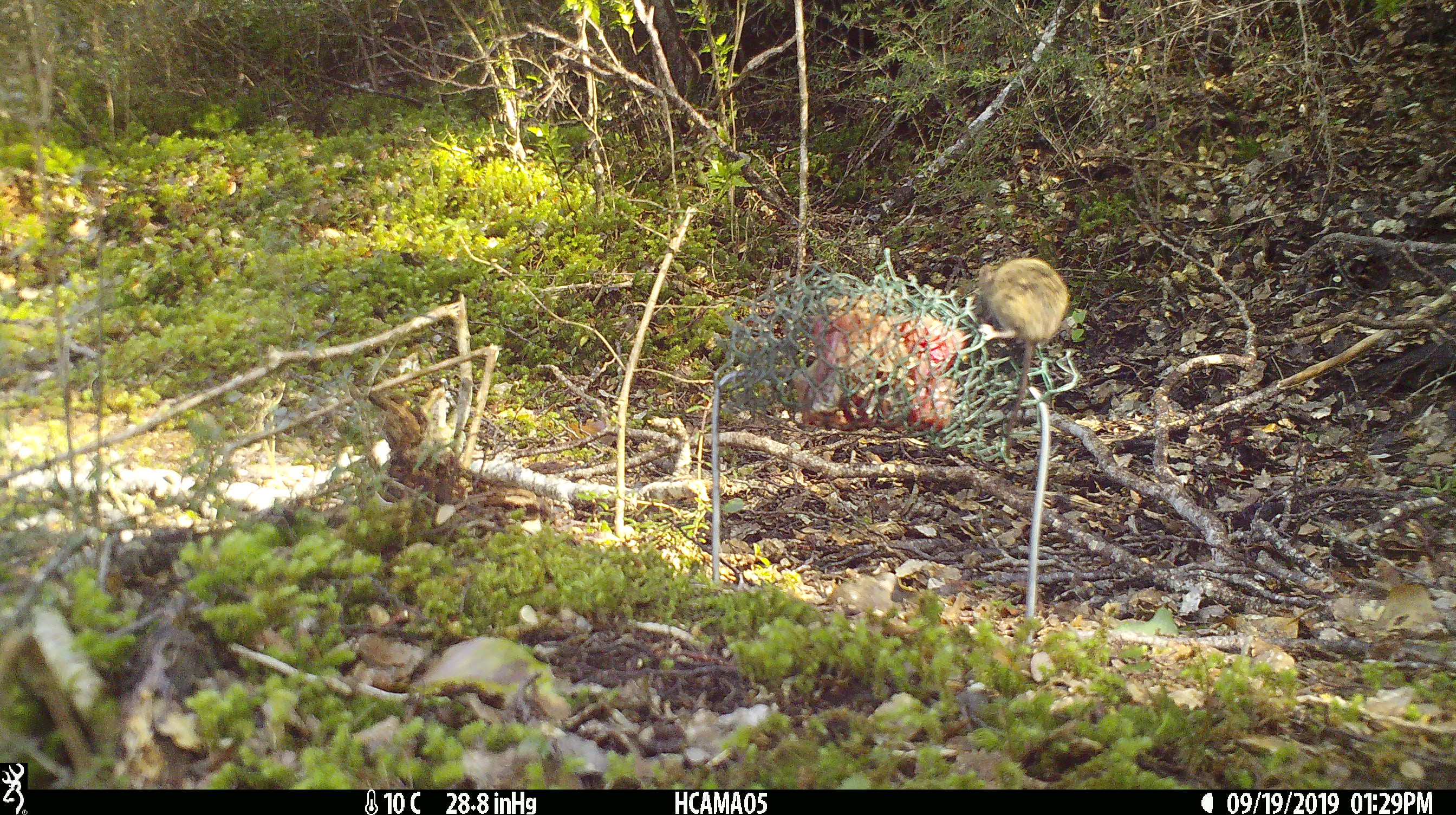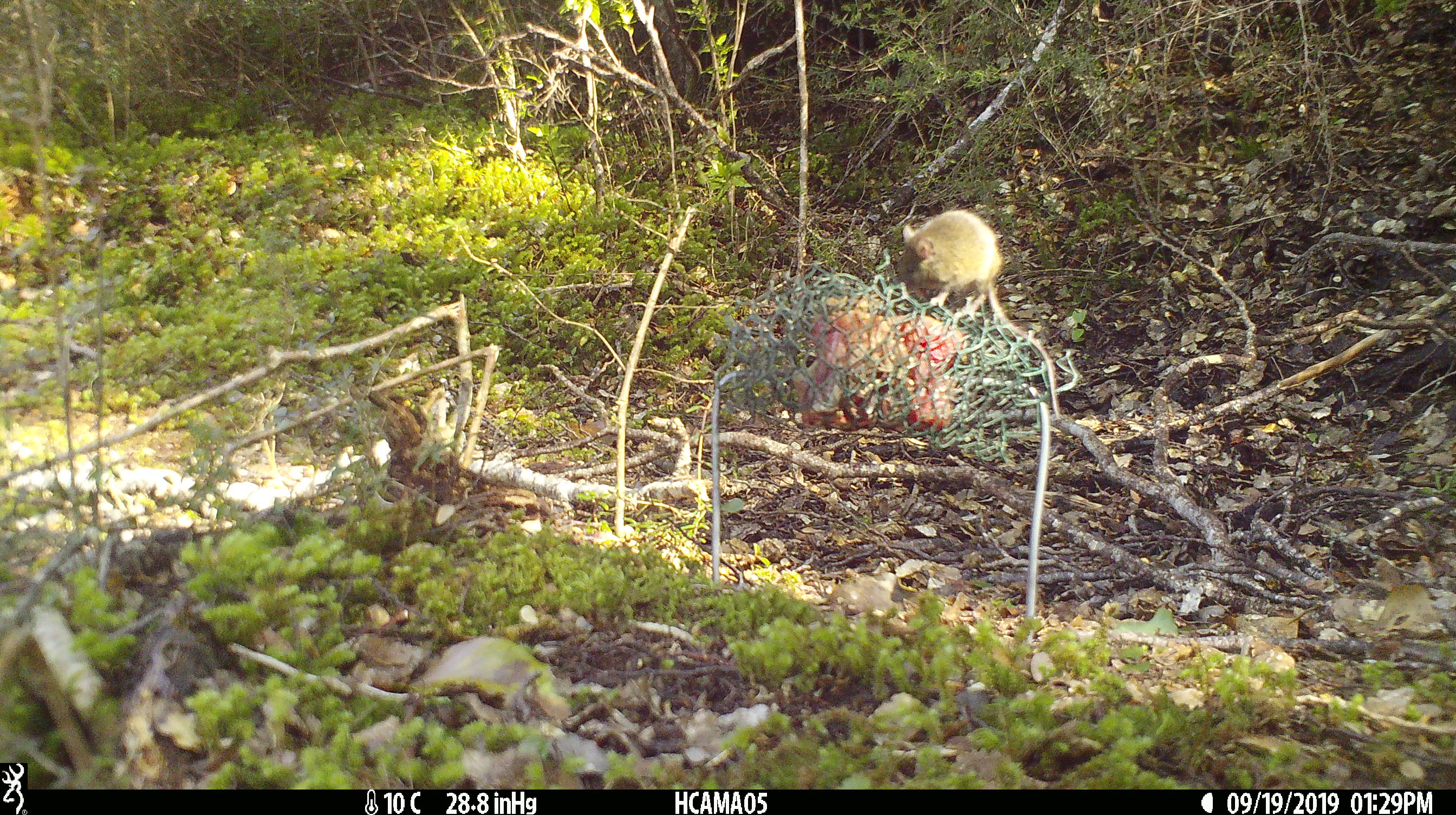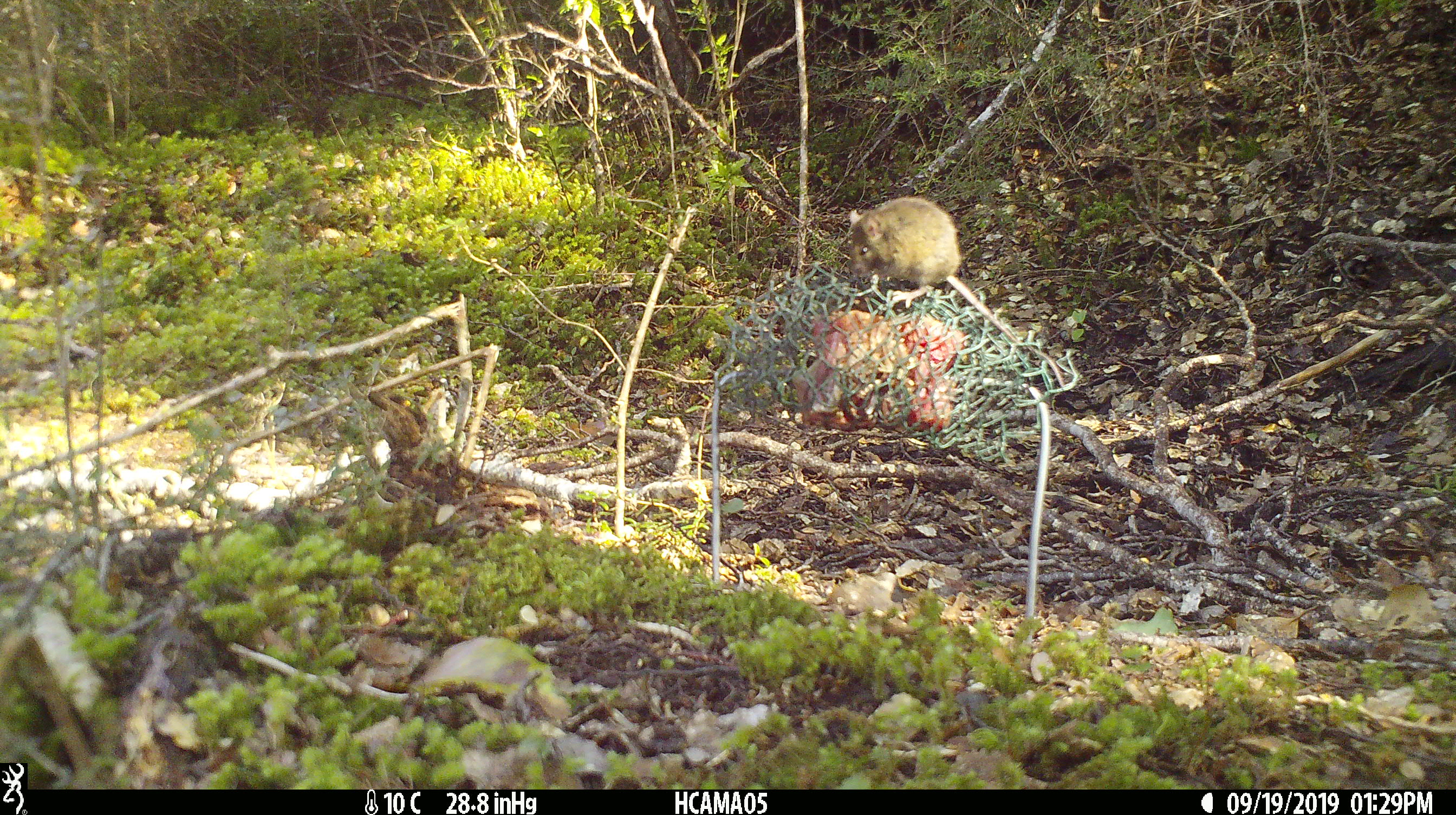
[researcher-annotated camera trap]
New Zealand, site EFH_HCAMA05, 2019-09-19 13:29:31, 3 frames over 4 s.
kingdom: Animalia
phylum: Chordata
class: Mammalia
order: Rodentia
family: Muridae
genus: Mus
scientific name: Mus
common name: mouse